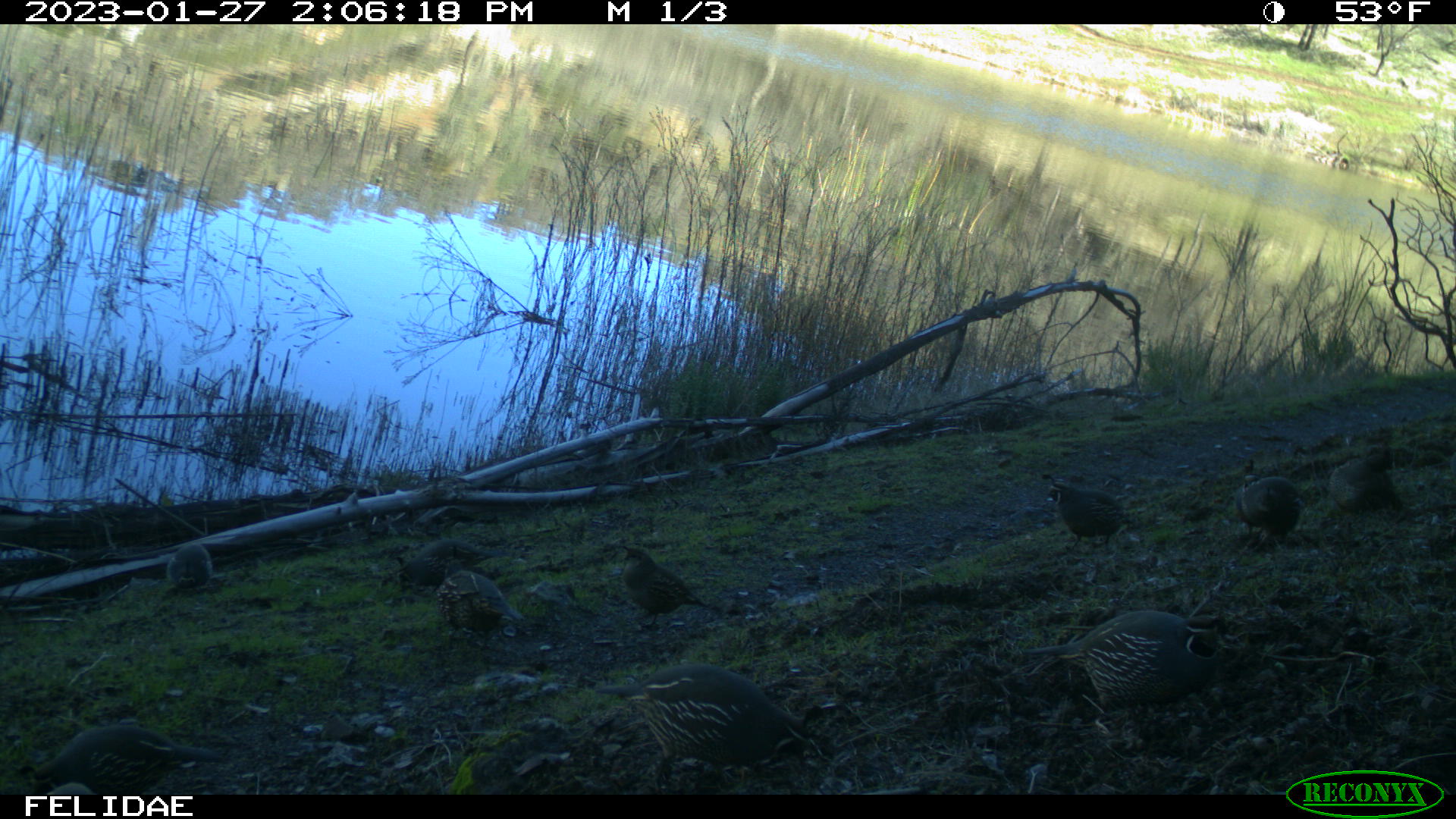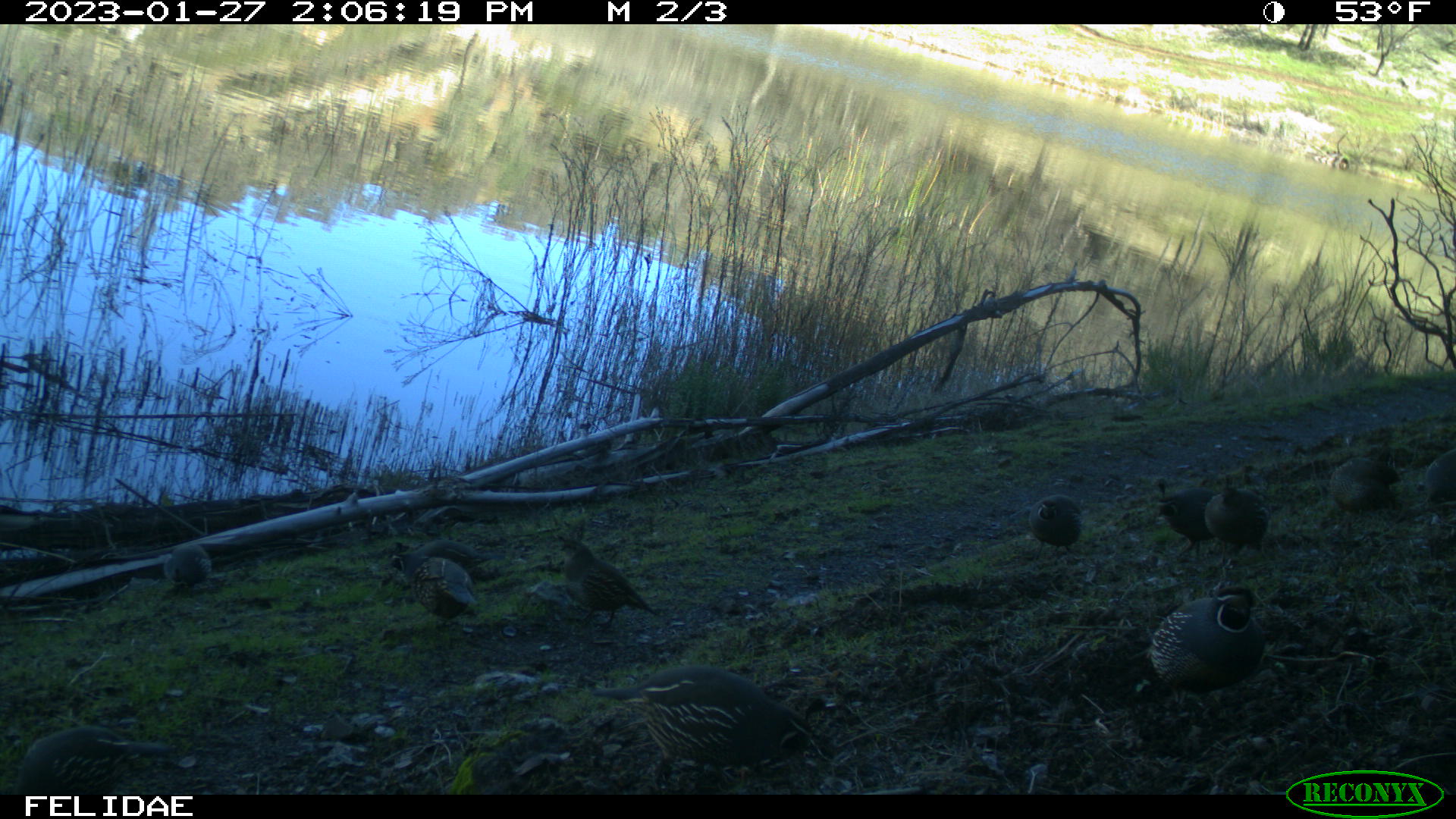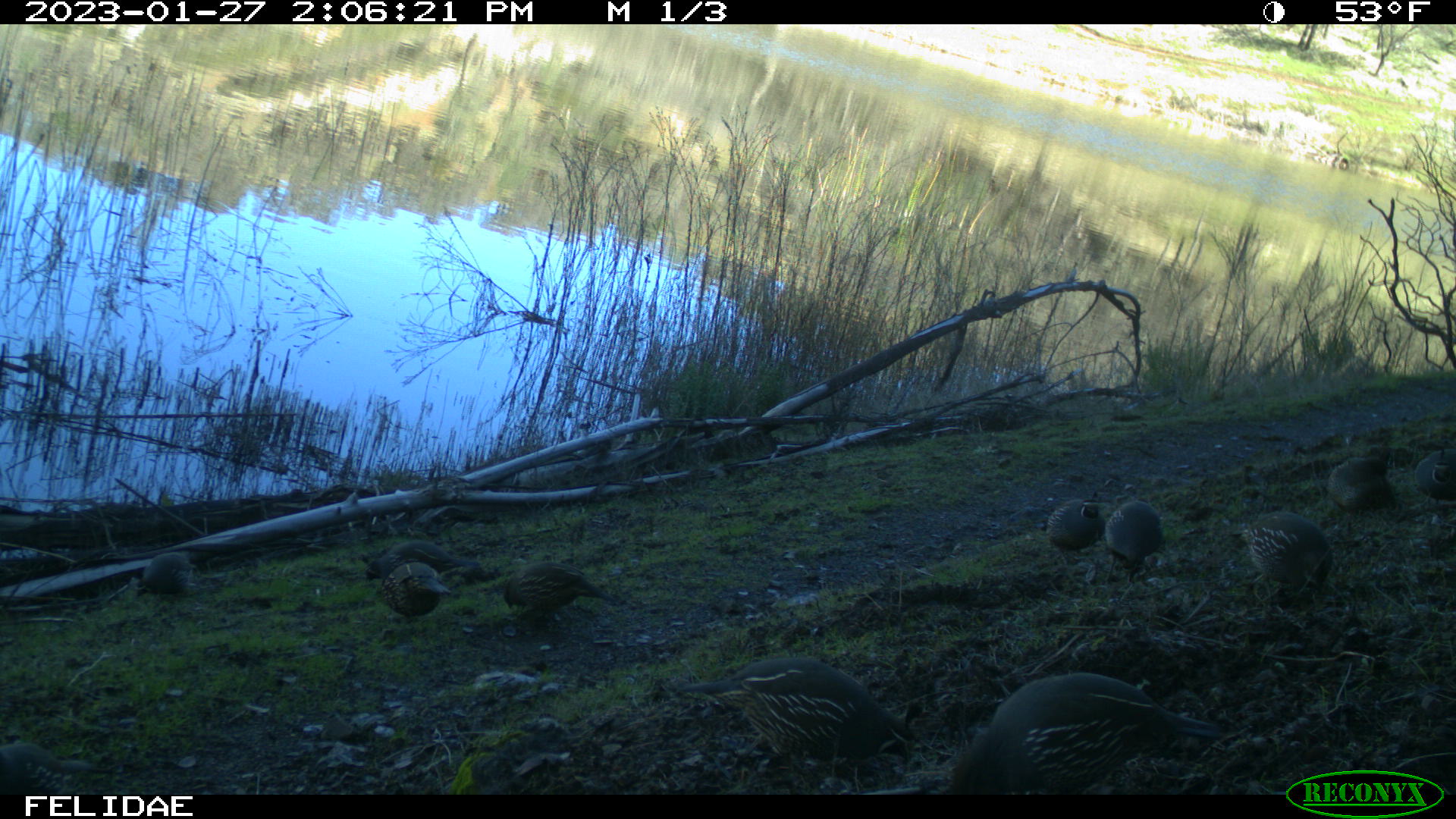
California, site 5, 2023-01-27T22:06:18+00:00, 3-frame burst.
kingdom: Animalia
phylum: Chordata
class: Aves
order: Galliformes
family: Odontophoridae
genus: Callipepla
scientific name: Callipepla californica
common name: california quail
California quail (Callipepla californica).